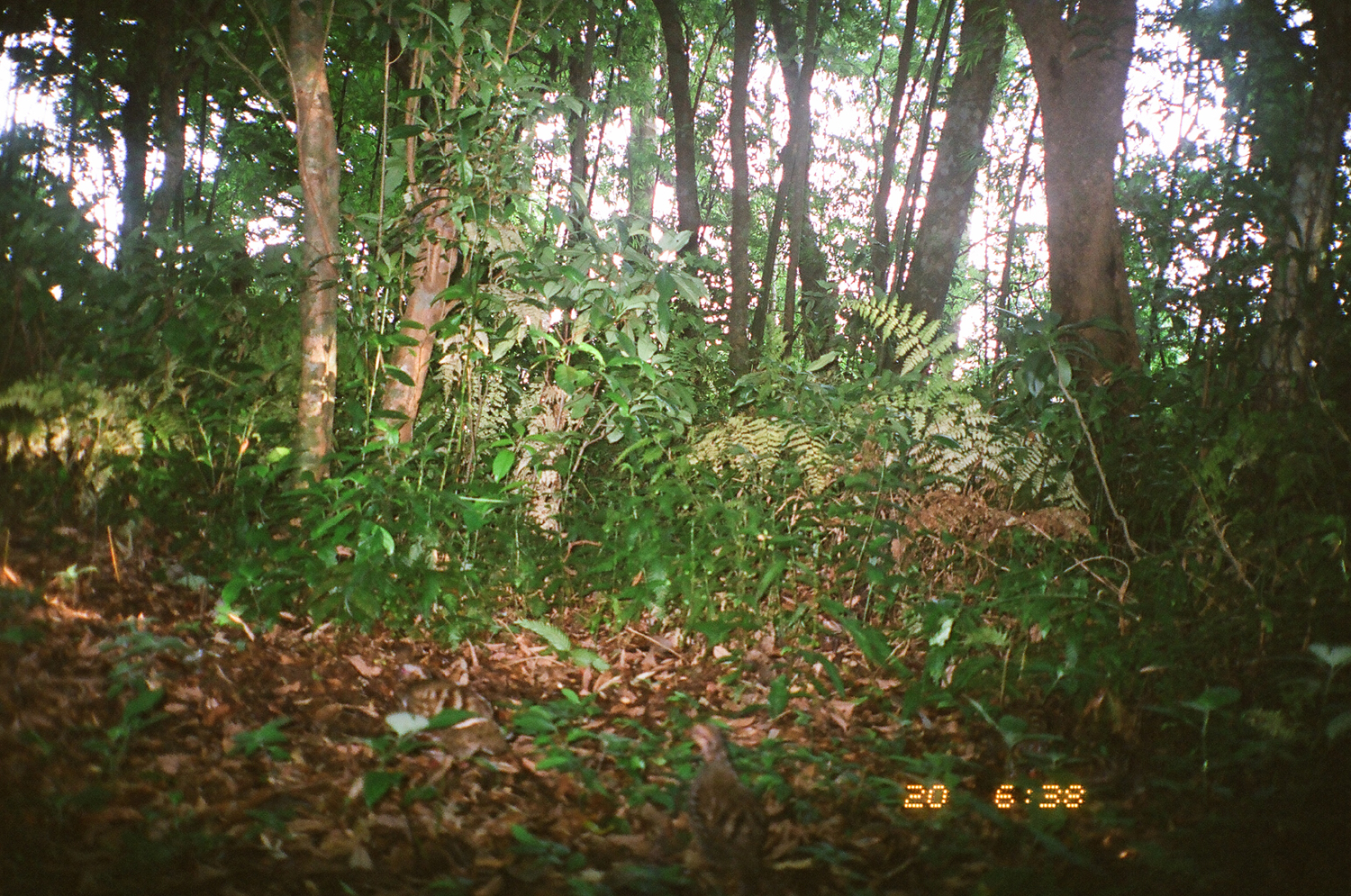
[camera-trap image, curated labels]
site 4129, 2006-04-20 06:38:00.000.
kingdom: Animalia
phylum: Chordata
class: Aves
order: Galliformes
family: Phasianidae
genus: Bambusicola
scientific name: Bambusicola fytchii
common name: mountain bamboo-partridge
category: bamusicola fytchii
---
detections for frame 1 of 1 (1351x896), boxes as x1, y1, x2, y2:
bamusicola fytchii: 670, 722, 776, 895; 401, 677, 525, 773